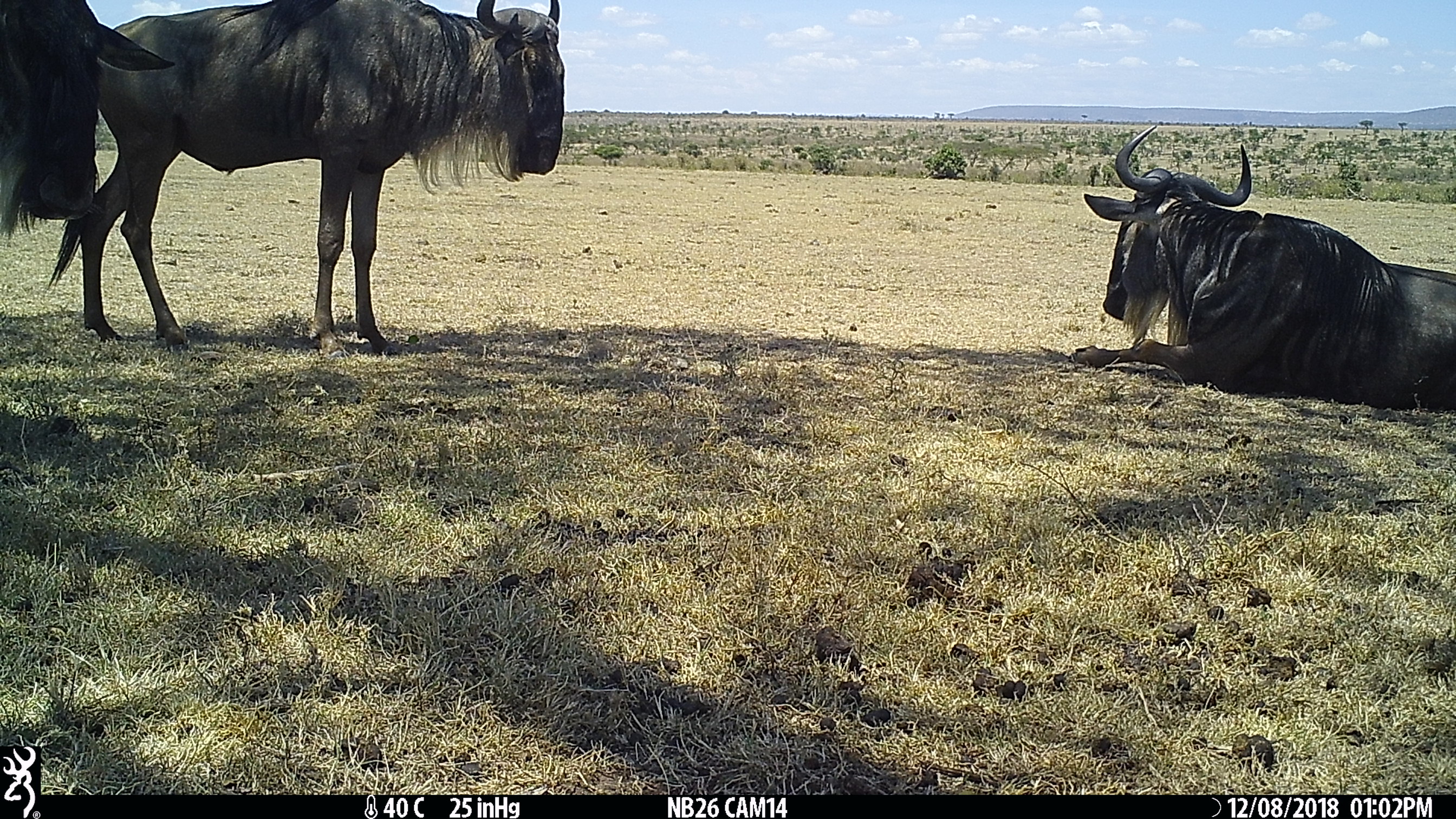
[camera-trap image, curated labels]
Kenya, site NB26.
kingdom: Animalia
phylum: Chordata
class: Mammalia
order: Artiodactyla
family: Bovidae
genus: Connochaetes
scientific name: Connochaetes taurinus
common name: blue wildebeest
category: wildebeest